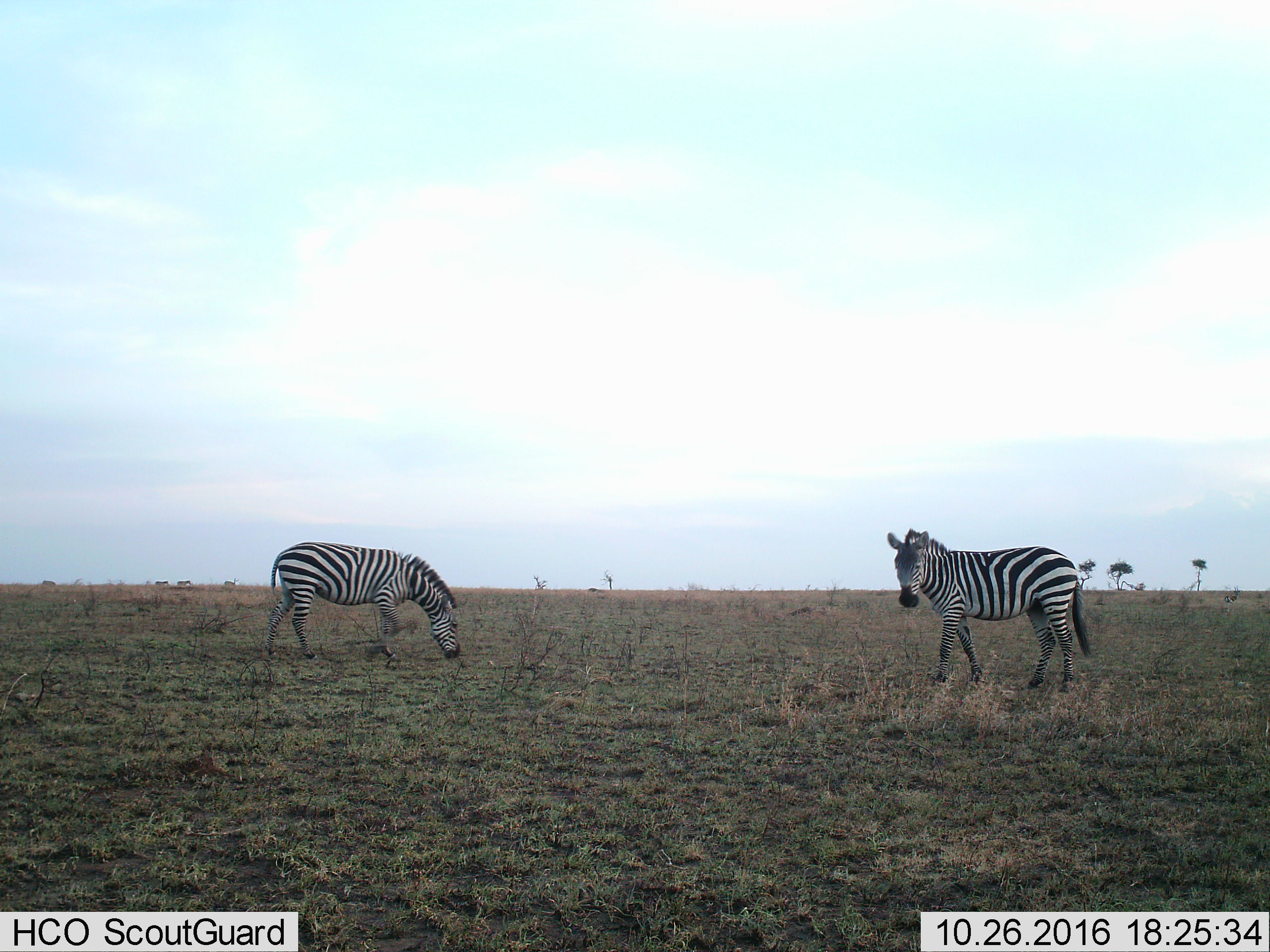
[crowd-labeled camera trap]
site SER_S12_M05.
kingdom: Animalia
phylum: Chordata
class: Mammalia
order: Perissodactyla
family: Equidae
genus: Equus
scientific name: Equus quagga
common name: plains zebra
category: zebraplains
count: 6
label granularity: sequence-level